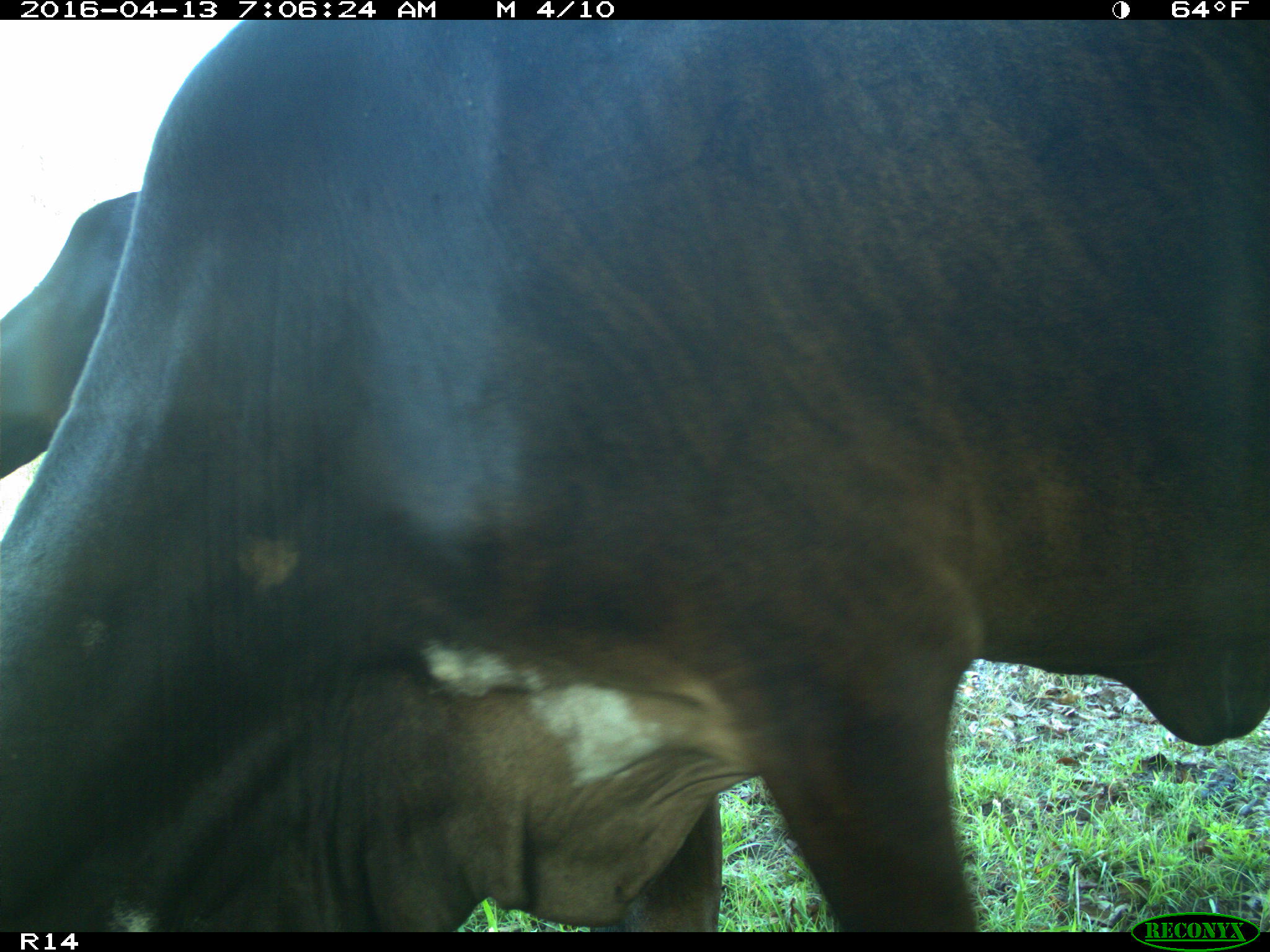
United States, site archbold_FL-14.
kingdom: Animalia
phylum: Chordata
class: Mammalia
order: Artiodactyla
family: Bovidae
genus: Bos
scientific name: Bos taurus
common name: domestic cow